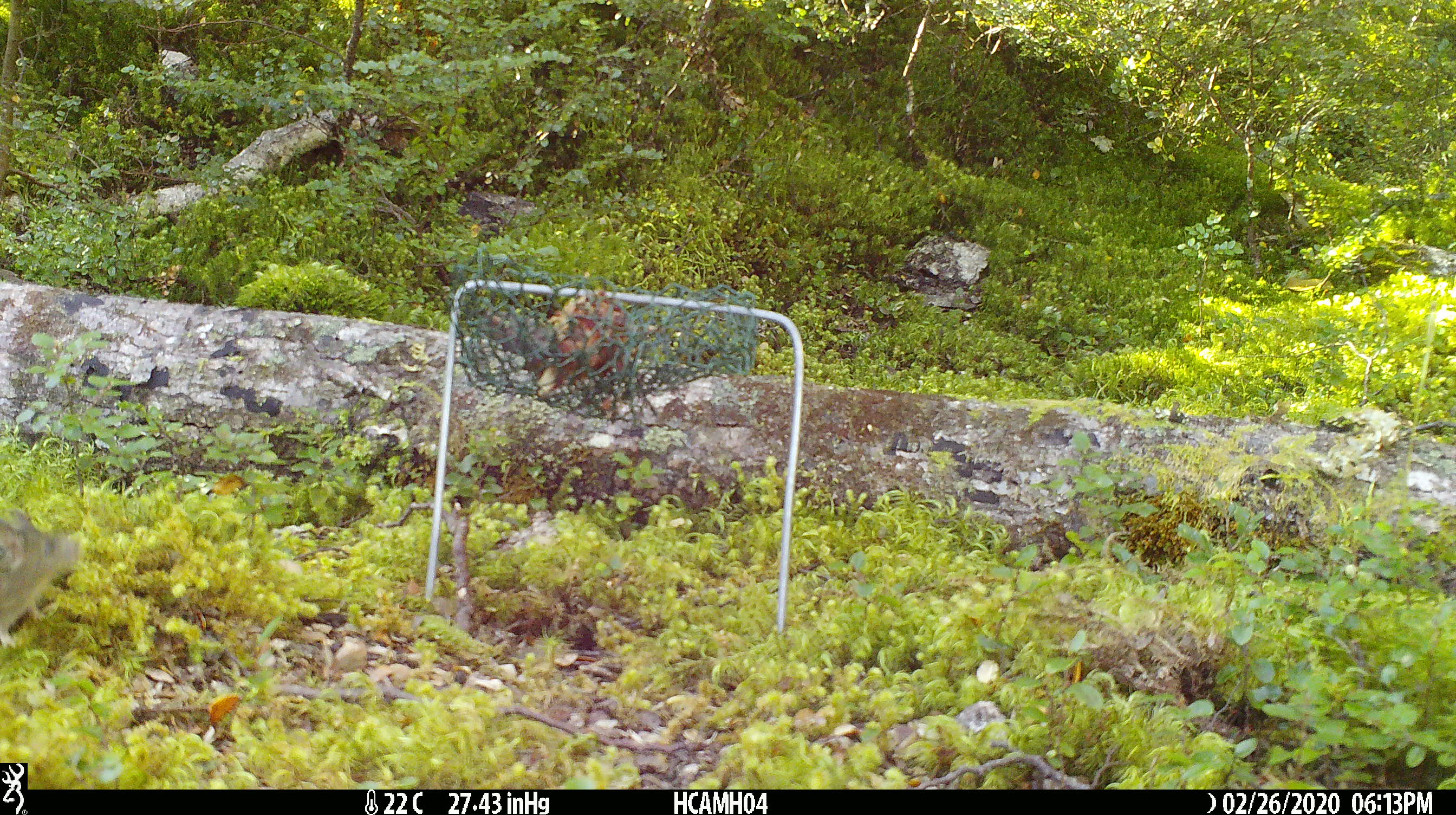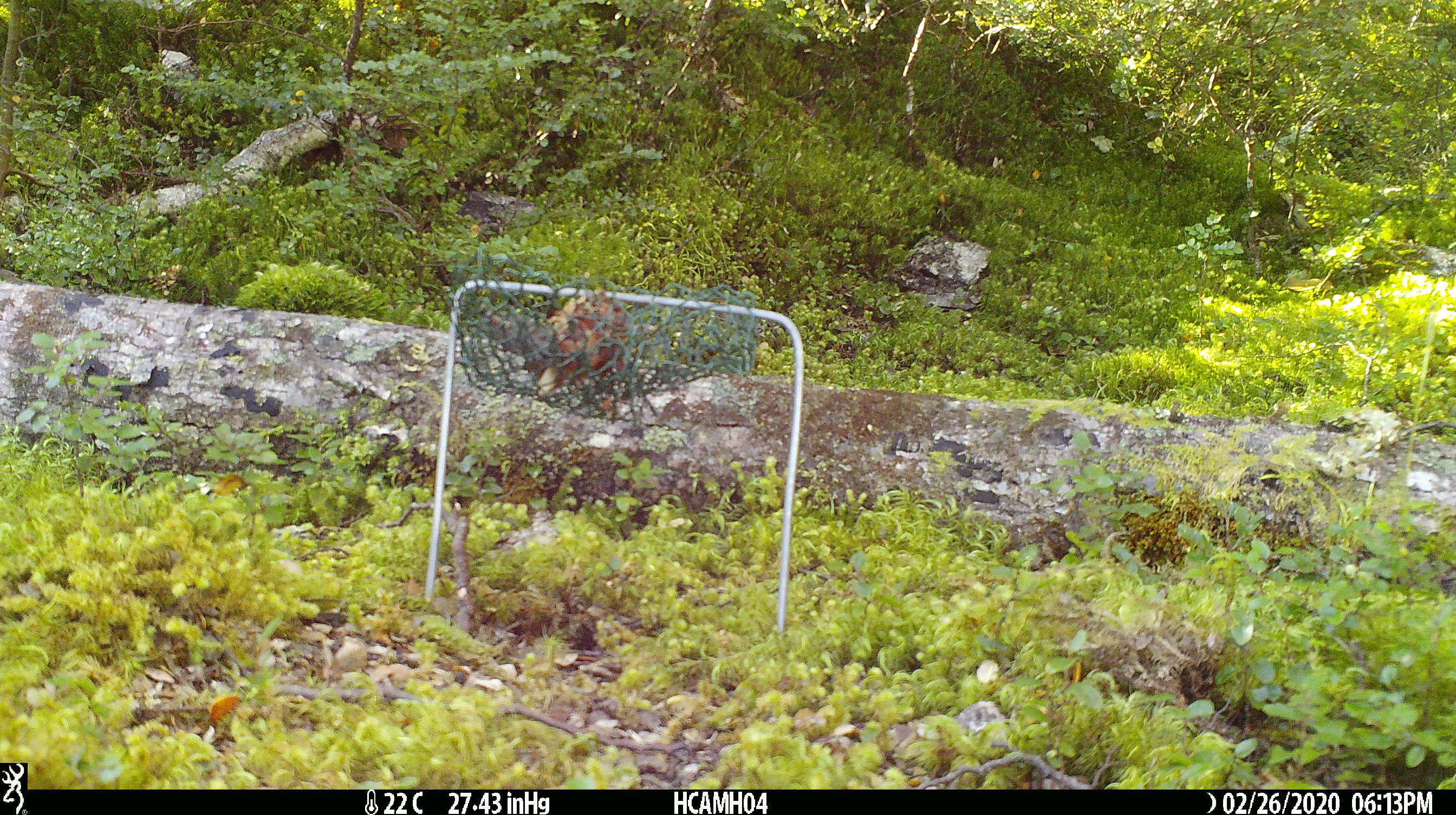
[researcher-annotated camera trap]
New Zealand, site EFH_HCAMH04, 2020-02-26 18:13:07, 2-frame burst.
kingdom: Animalia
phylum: Chordata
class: Mammalia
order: Rodentia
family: Muridae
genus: Mus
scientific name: Mus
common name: mouse